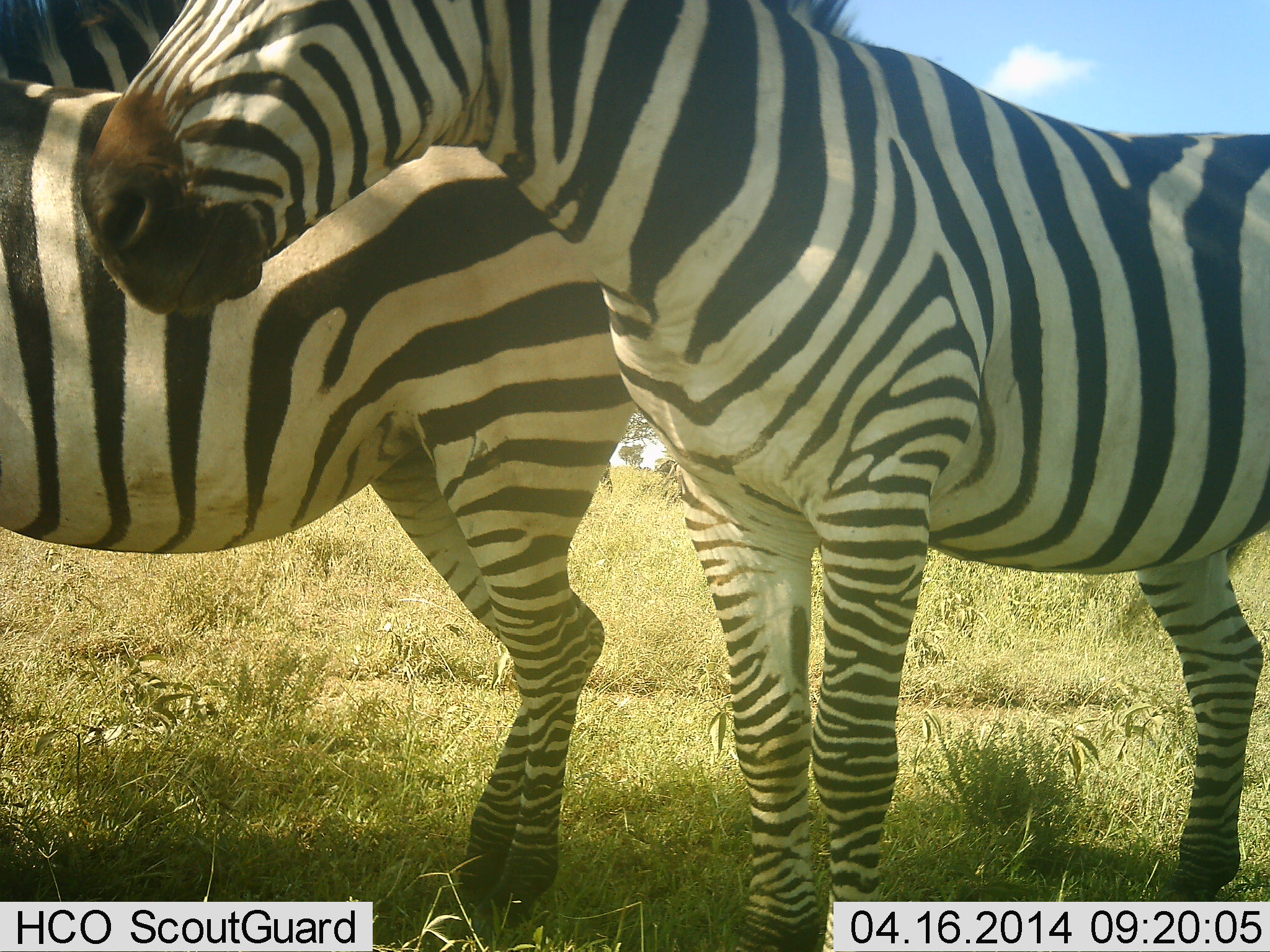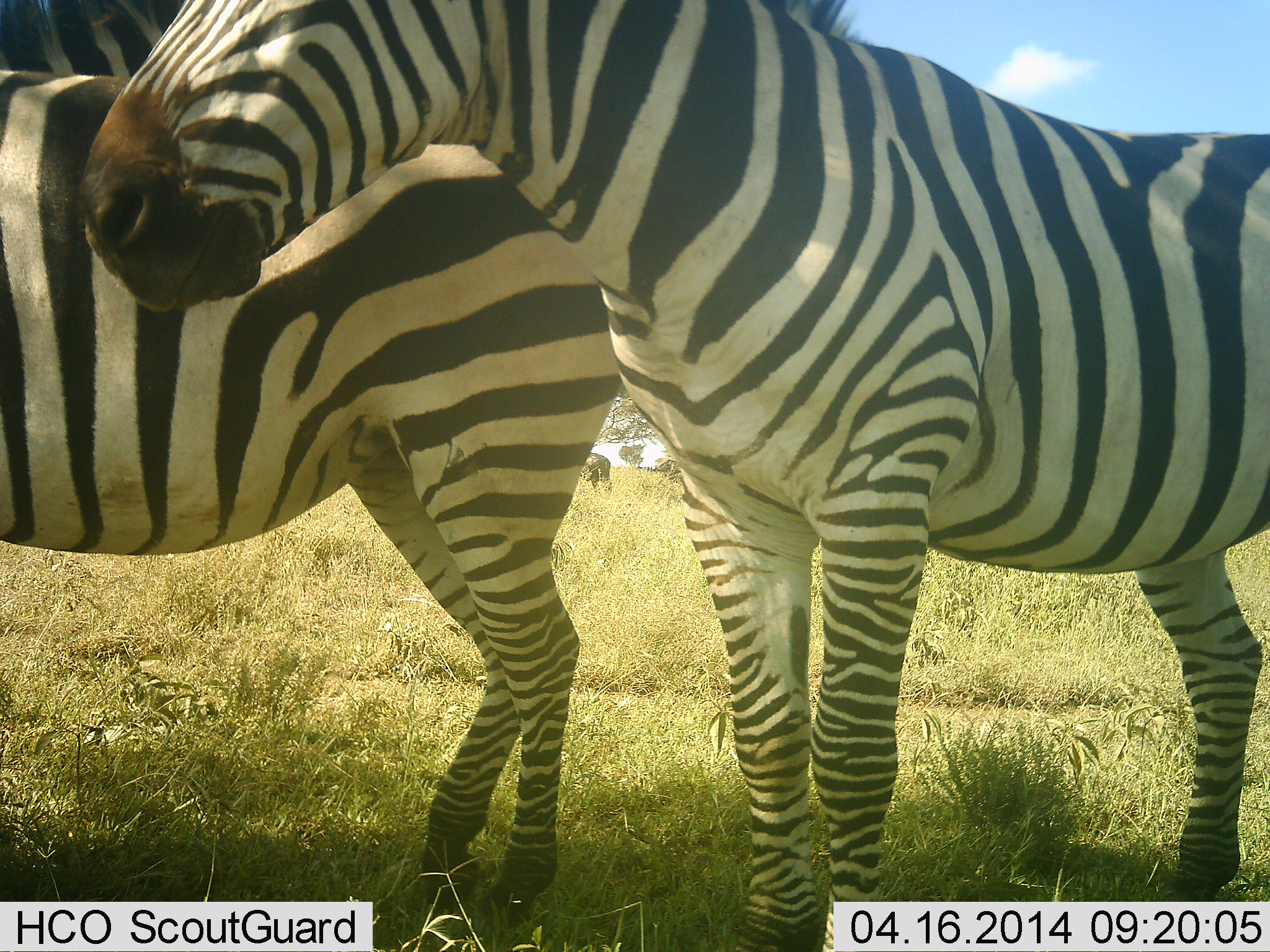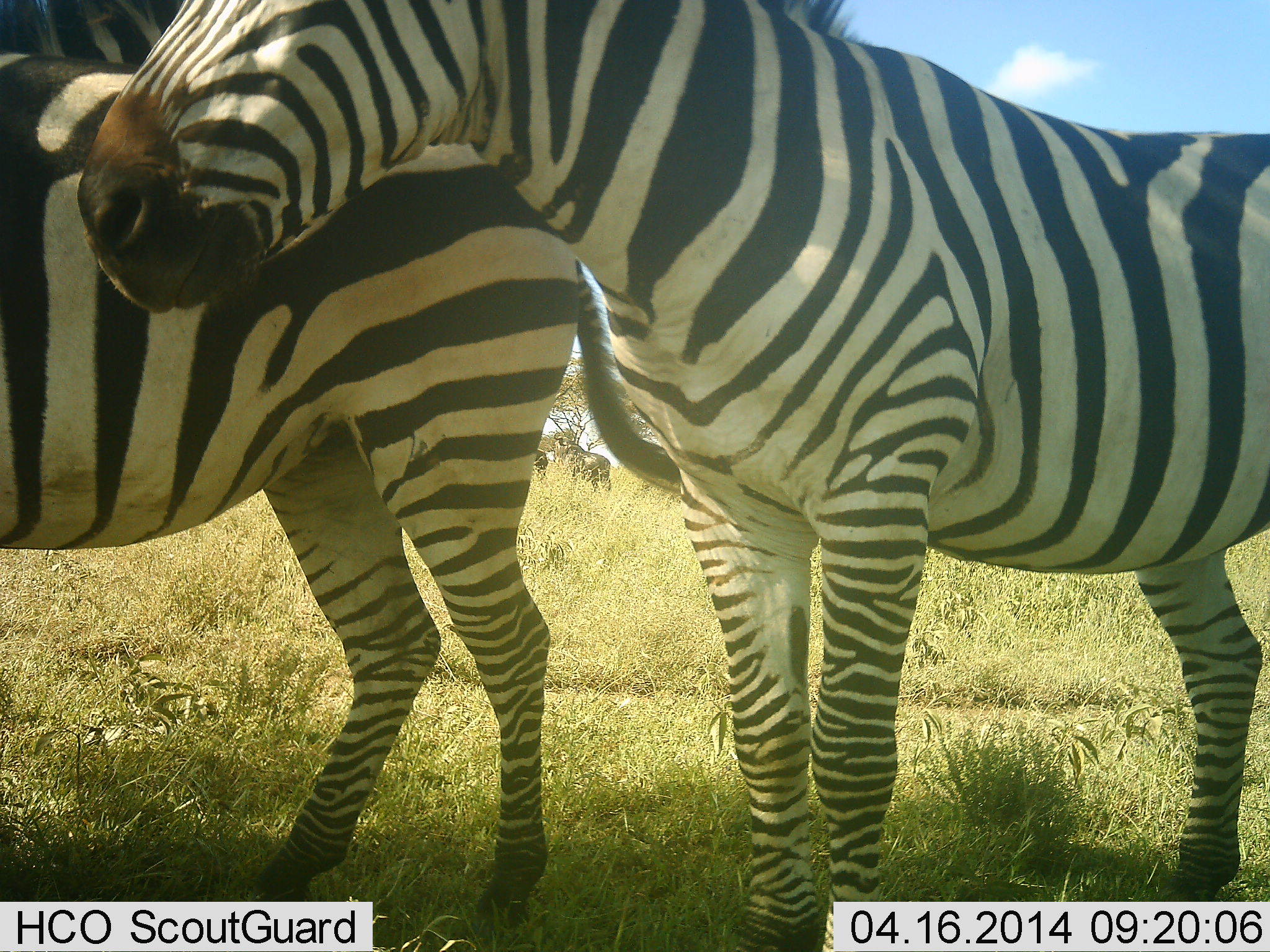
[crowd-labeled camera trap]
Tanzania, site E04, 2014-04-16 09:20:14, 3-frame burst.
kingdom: Animalia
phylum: Chordata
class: Mammalia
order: Perissodactyla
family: Equidae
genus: Equus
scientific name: Equus quagga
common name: plains zebra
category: zebra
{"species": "zebra (plains zebra) (Equus quagga)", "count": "2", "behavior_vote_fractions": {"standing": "100%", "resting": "6%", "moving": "6%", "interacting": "0%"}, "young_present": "0%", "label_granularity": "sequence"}